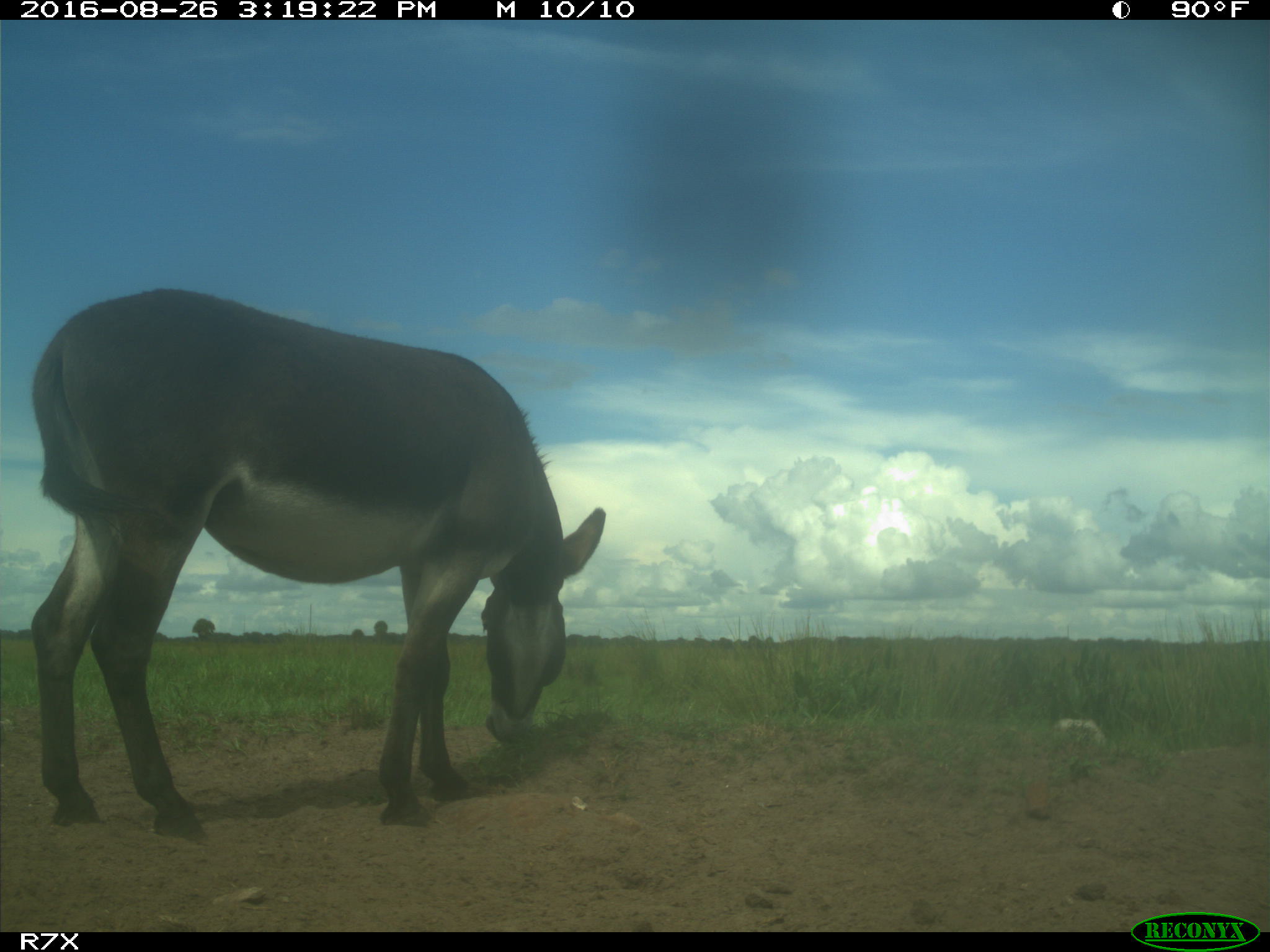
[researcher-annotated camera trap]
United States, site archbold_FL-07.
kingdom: Animalia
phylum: Chordata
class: Mammalia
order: Perissodactyla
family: Equidae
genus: Equus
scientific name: Equus africanus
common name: african wild ass